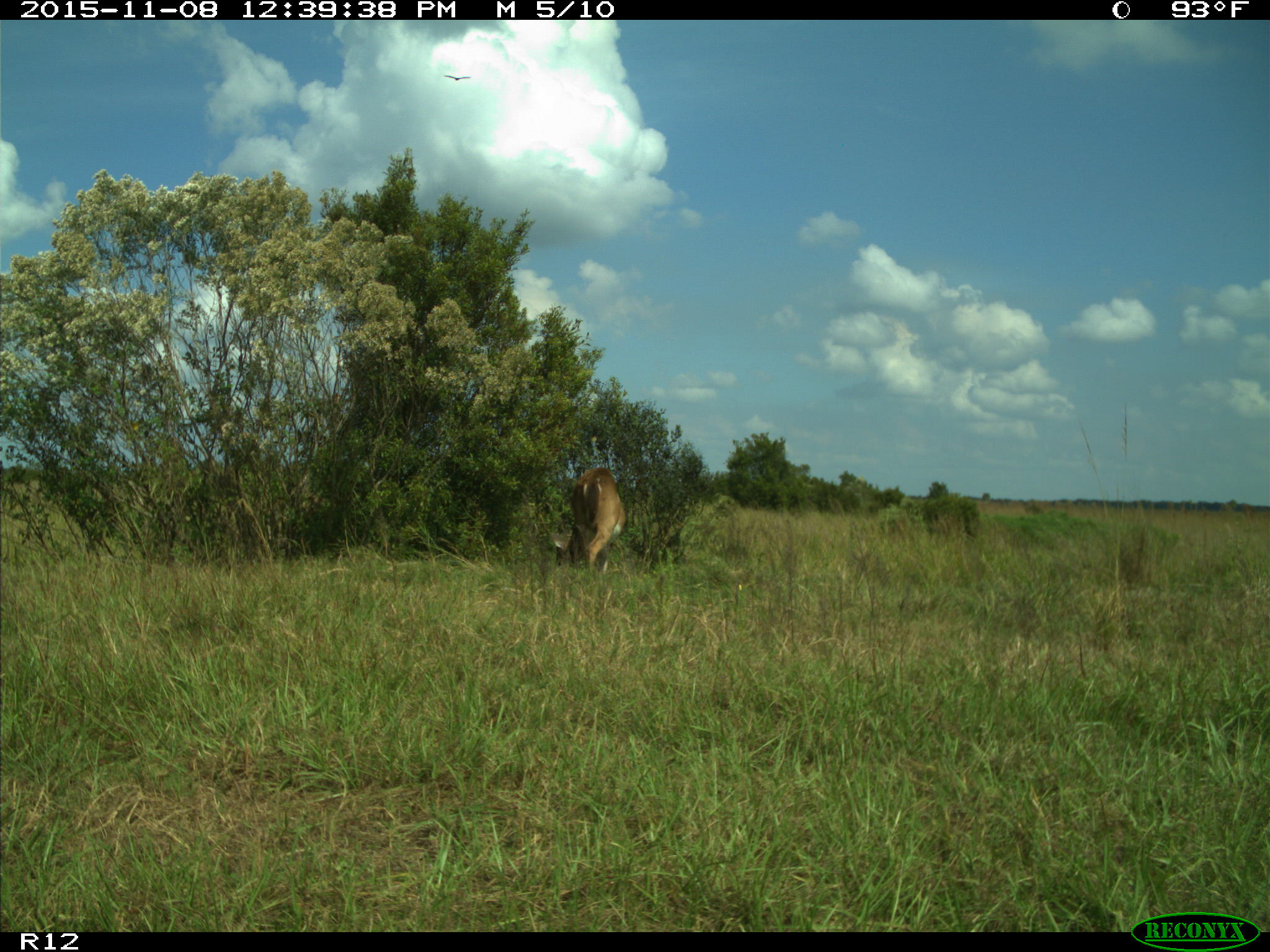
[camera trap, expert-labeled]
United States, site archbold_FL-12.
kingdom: Animalia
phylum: Chordata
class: Mammalia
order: Artiodactyla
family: Cervidae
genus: Odocoileus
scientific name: Odocoileus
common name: deer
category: unidentified deer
Unidentified deer (deer) (Odocoileus).